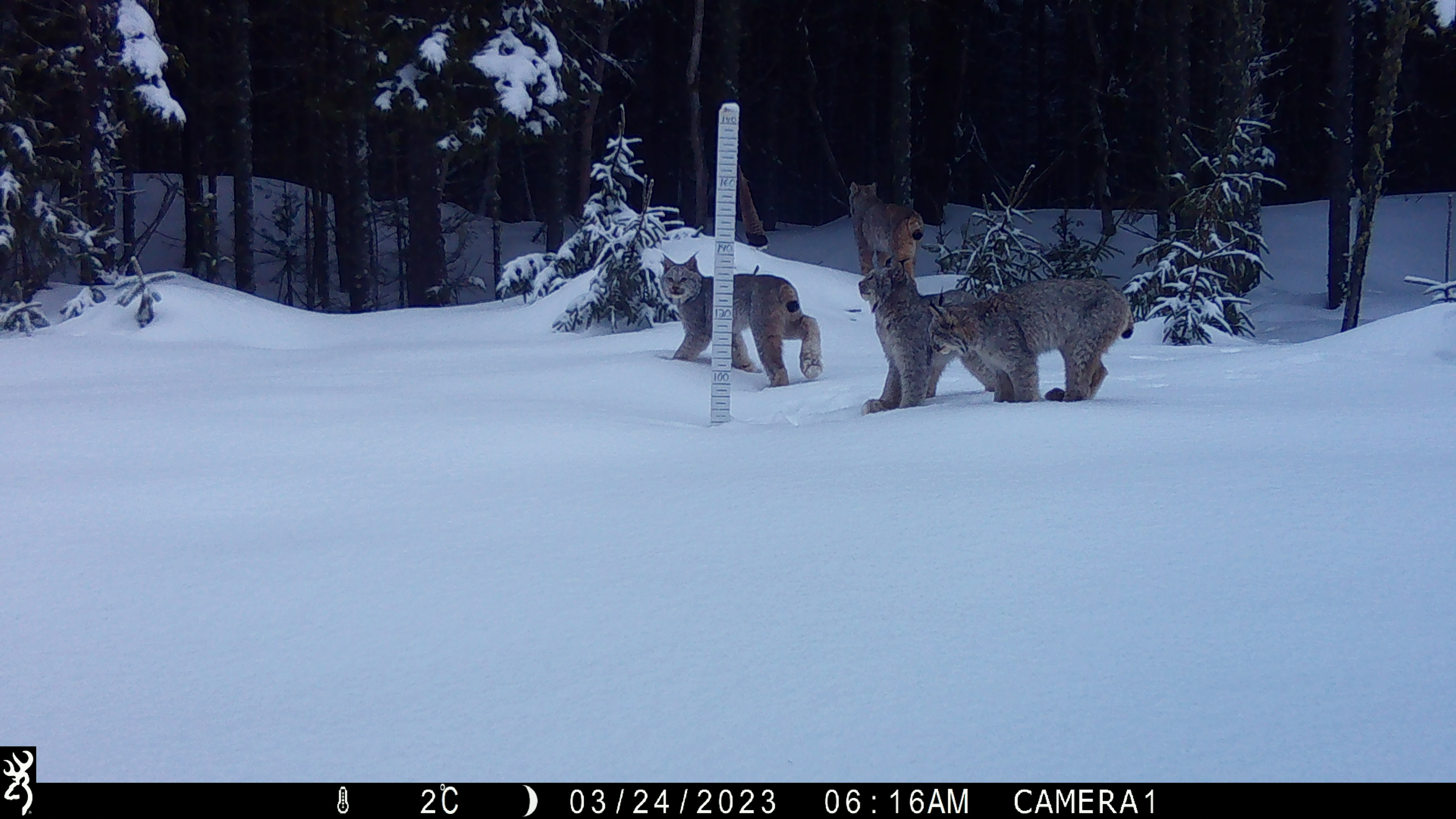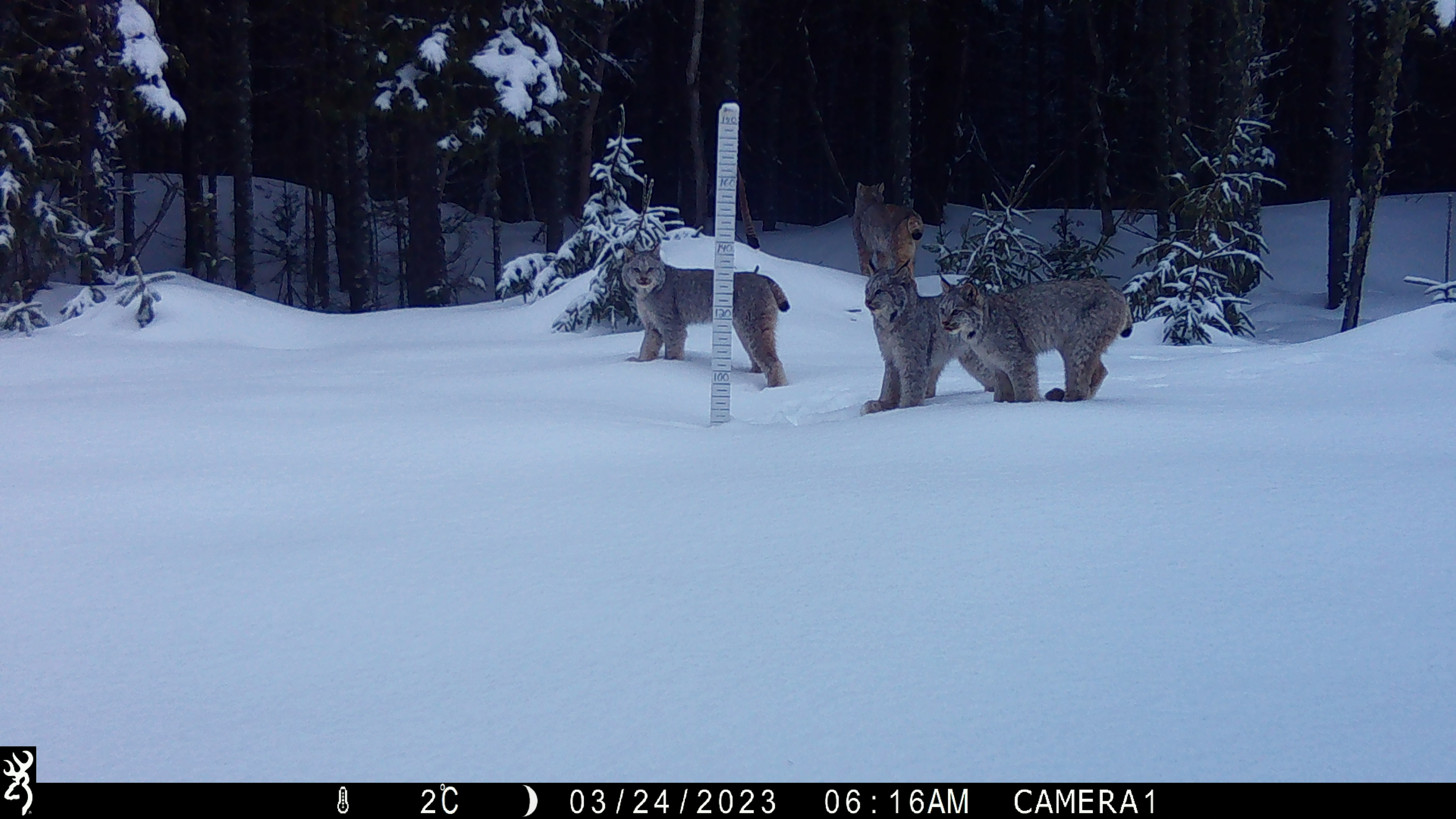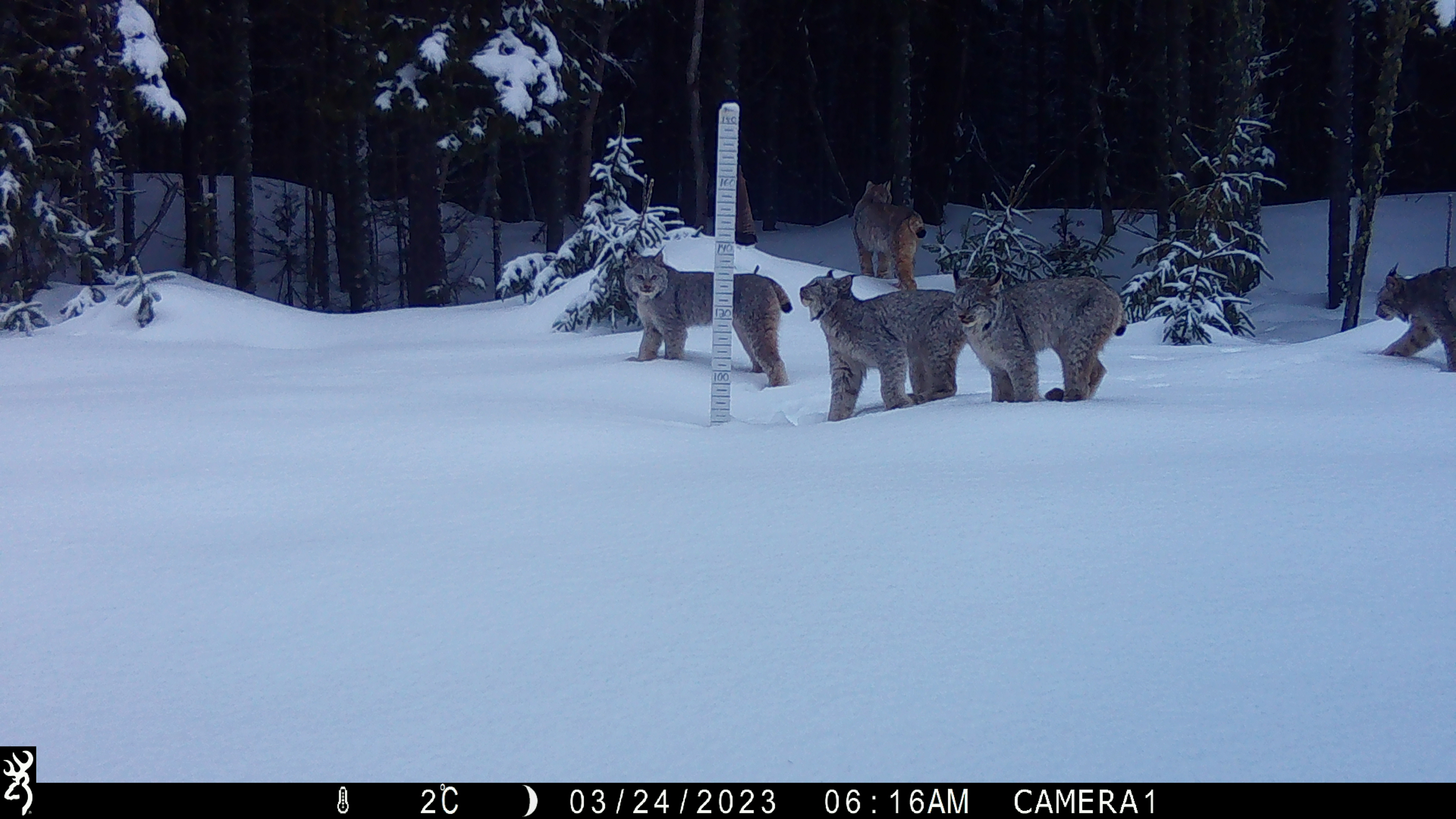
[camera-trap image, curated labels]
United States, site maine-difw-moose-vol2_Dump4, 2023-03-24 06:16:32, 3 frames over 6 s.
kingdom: Animalia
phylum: Chordata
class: Mammalia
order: Carnivora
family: Felidae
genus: Lynx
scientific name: Lynx canadensis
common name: canada lynx